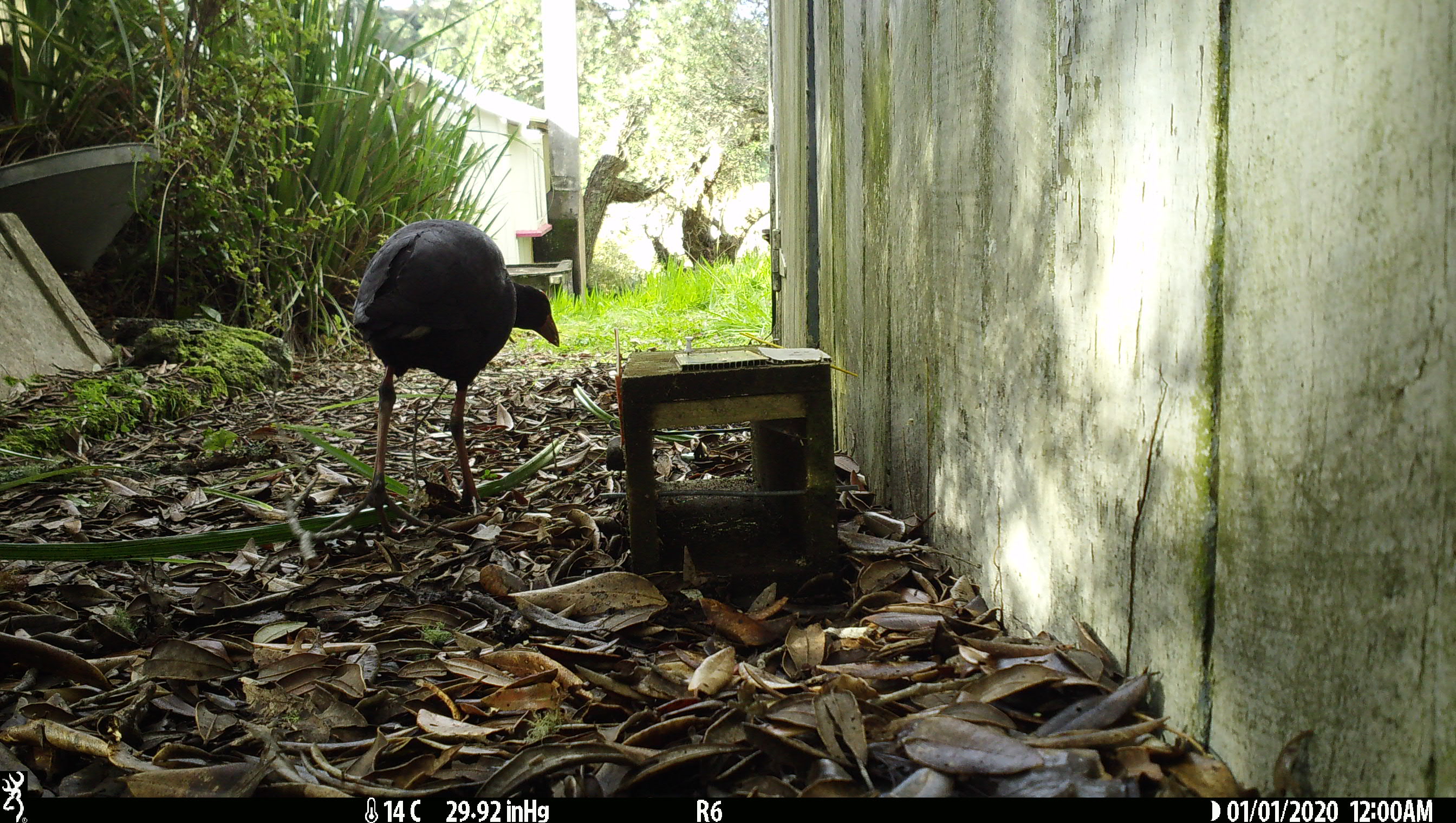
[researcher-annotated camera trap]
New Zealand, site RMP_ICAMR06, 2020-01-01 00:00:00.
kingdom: Animalia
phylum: Chordata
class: Aves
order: Gruiformes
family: Rallidae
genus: Porphyrio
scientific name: Porphyrio melanotus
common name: australasian swamphen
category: pukeko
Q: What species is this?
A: Pukeko (australasian swamphen) (Porphyrio melanotus).